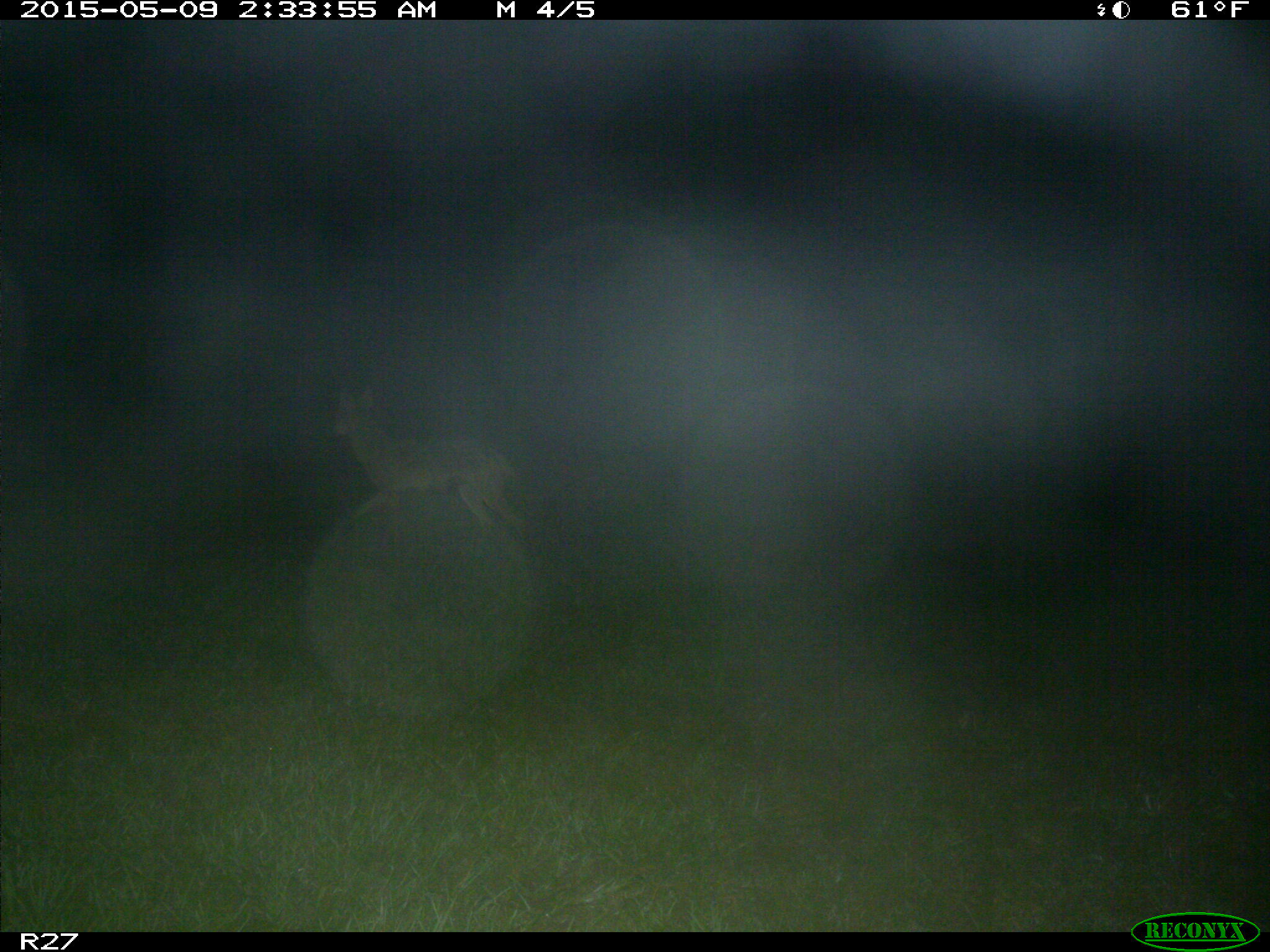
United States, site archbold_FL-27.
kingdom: Animalia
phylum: Chordata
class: Mammalia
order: Carnivora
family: Canidae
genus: Canis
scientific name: Canis latrans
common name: coyote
Canis latrans (coyote).